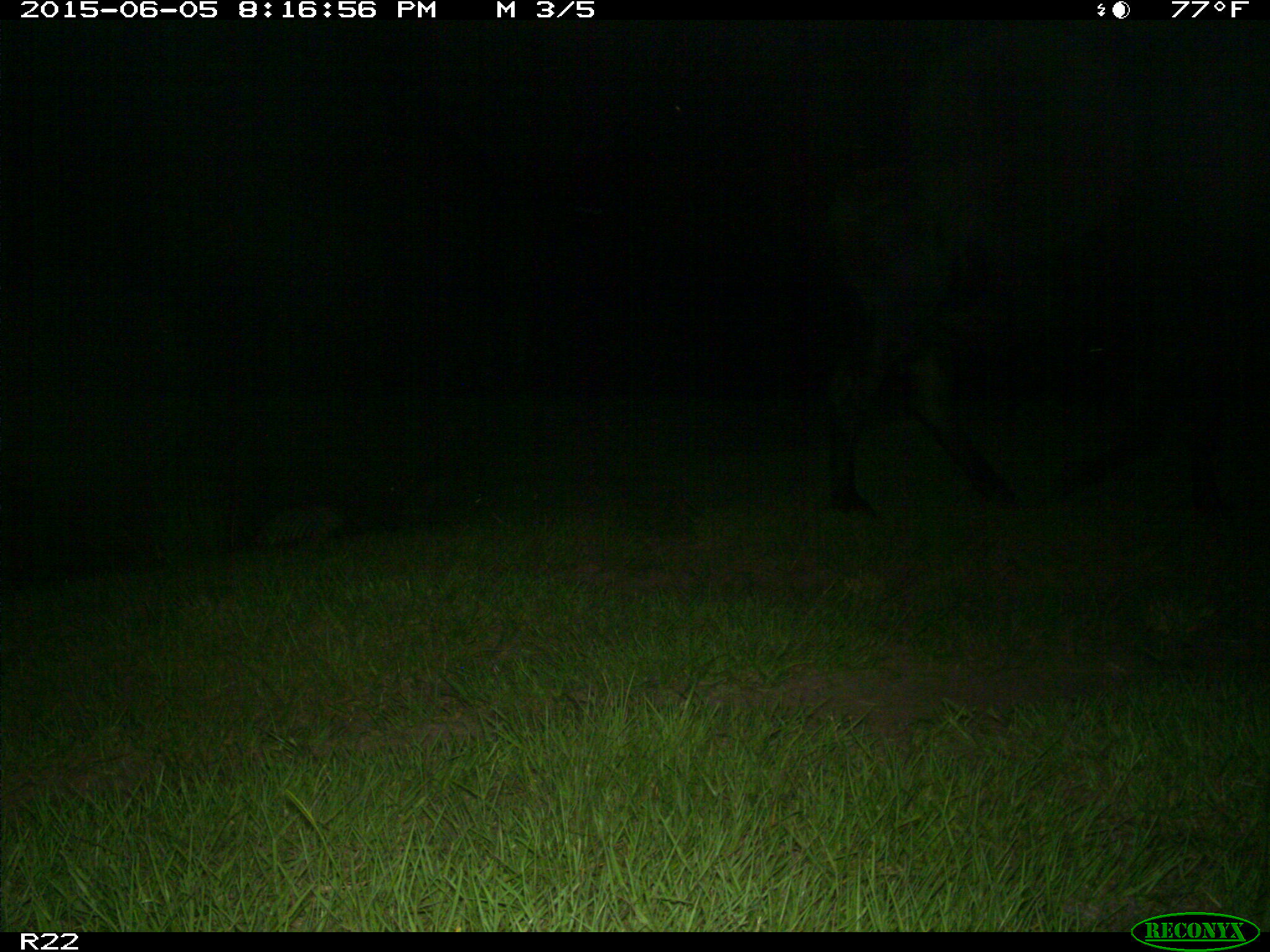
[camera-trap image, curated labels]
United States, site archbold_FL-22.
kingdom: Animalia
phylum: Chordata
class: Mammalia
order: Artiodactyla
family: Bovidae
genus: Bos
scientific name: Bos taurus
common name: domestic cow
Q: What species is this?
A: Bos taurus (domestic cow).